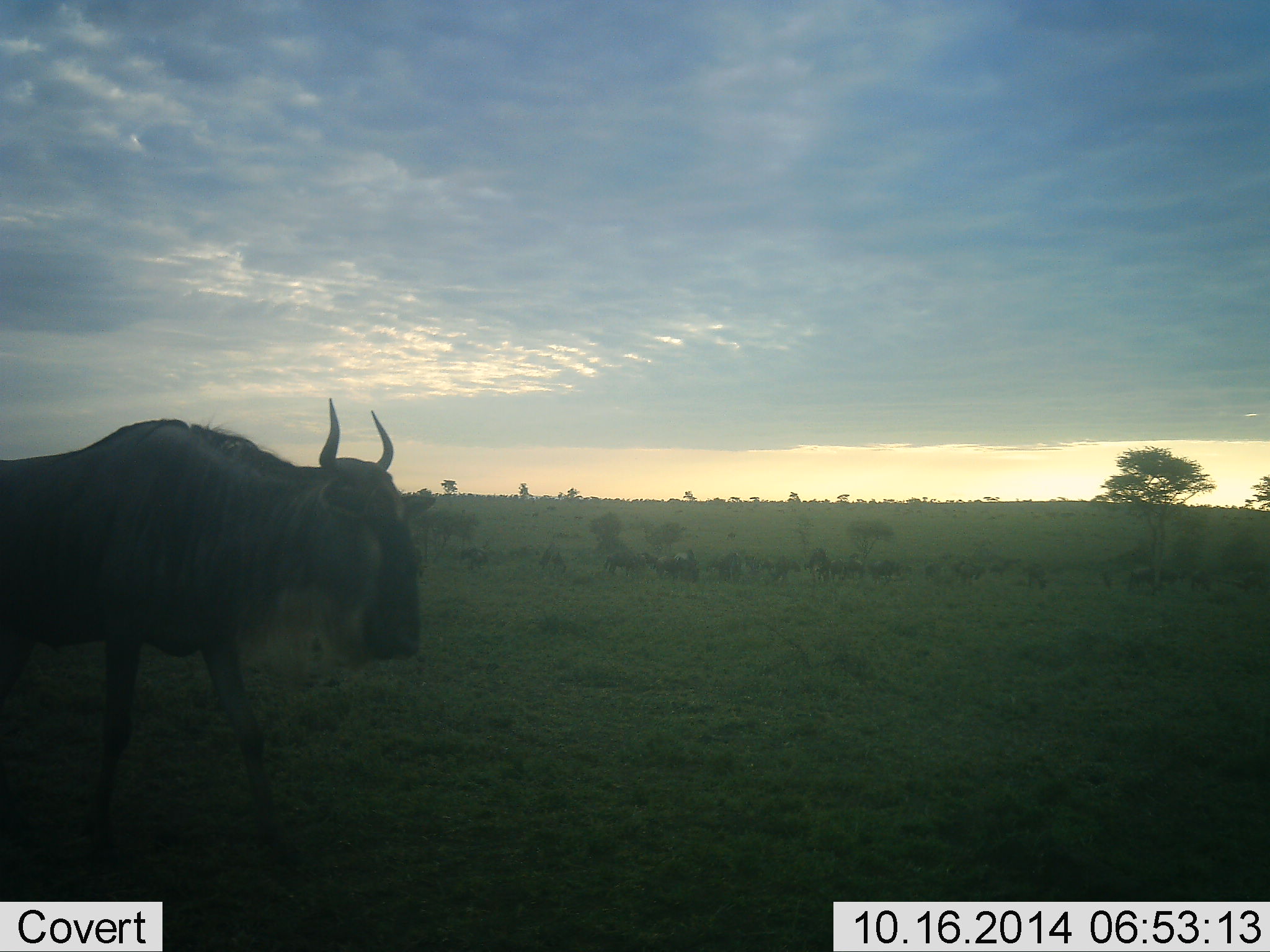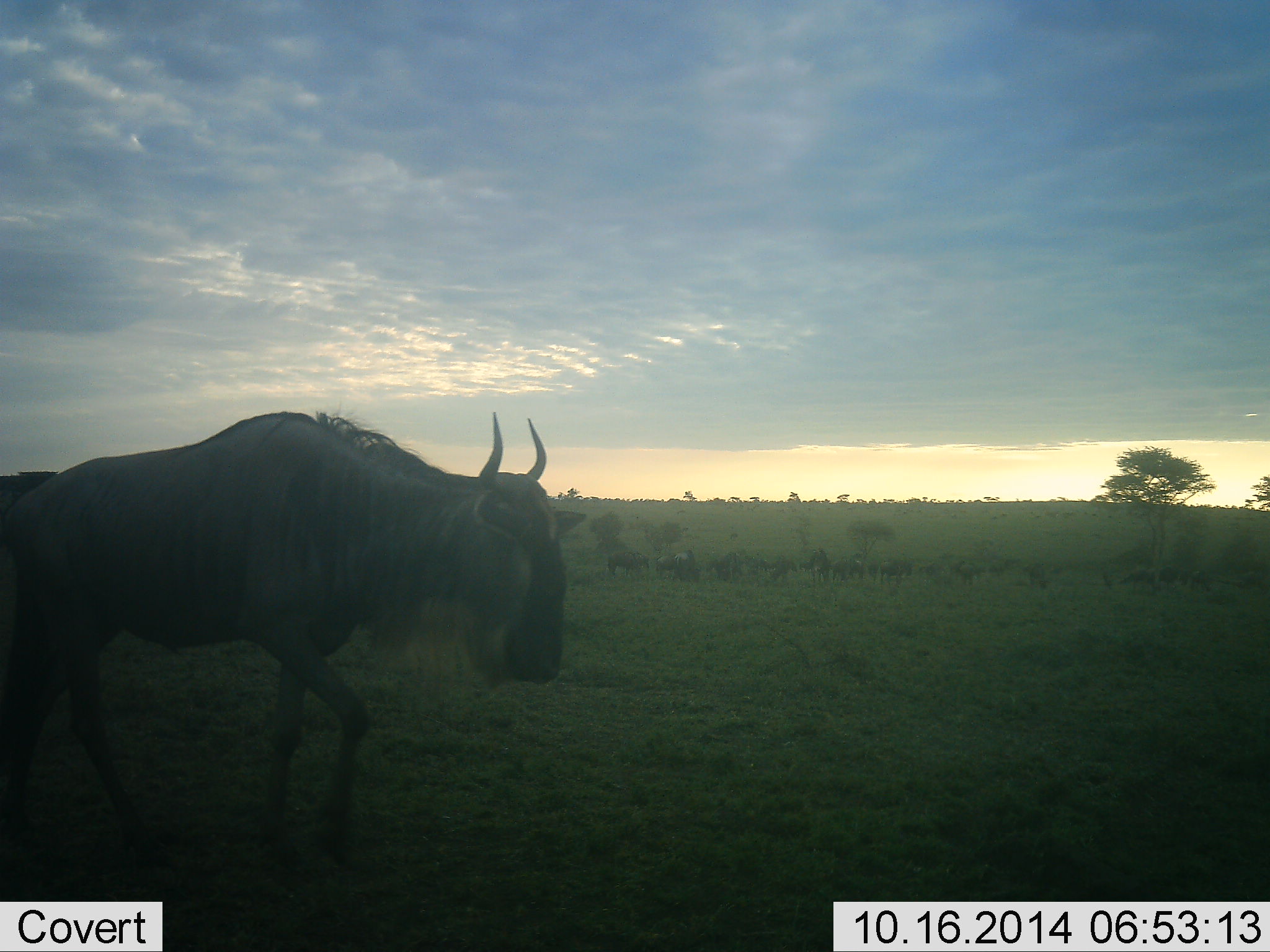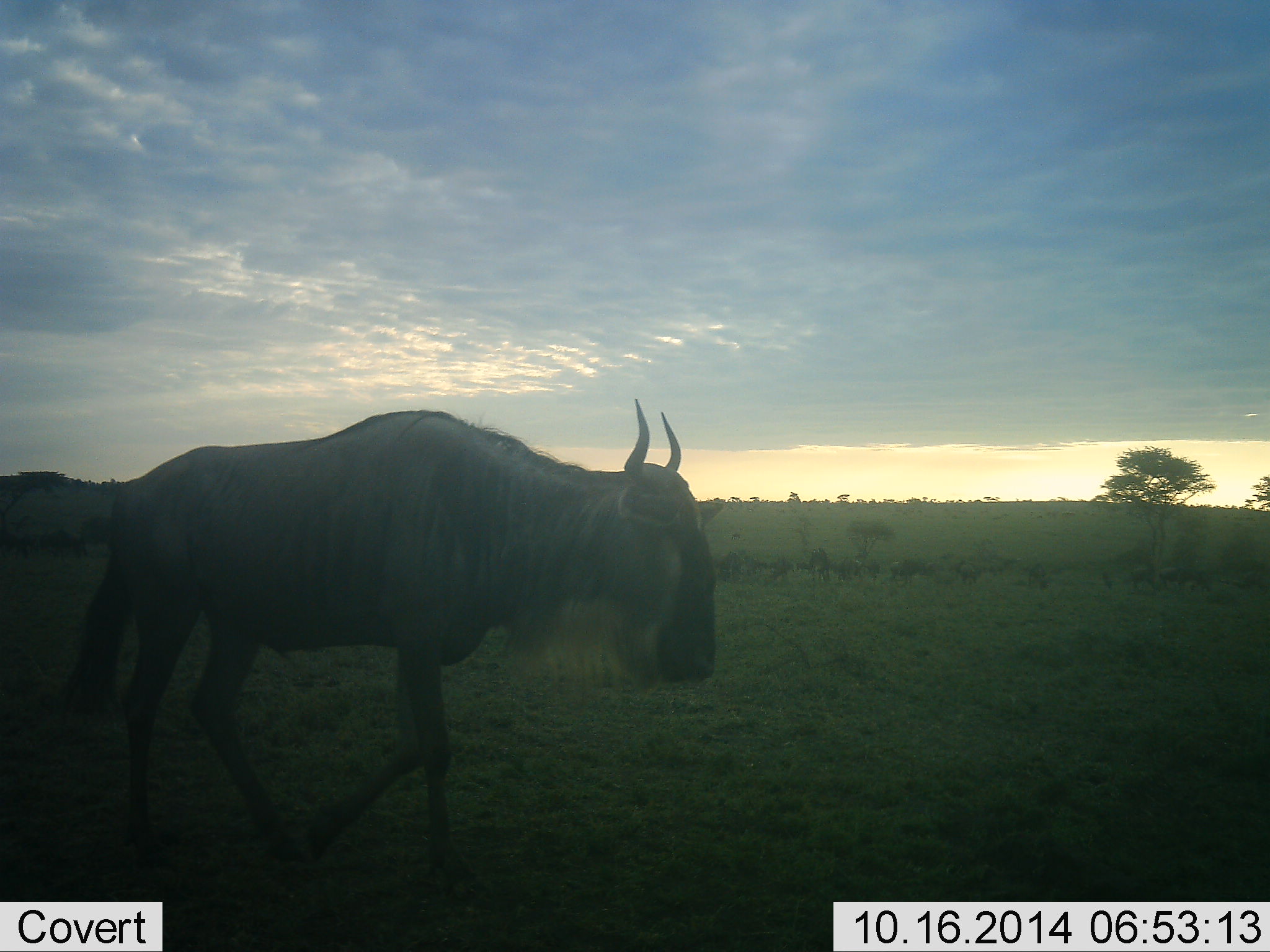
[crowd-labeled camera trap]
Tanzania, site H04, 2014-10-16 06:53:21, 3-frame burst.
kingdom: Animalia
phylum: Chordata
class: Mammalia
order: Artiodactyla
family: Bovidae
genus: Connochaetes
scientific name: Connochaetes taurinus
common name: blue wildebeest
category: wildebeest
Wildebeest (blue wildebeest) (Connochaetes taurinus), count 1. Behavior (volunteer vote fractions): standing 30%, resting 0%, moving 90%, interacting 0%. Young present (vote fraction): 0%. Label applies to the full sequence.